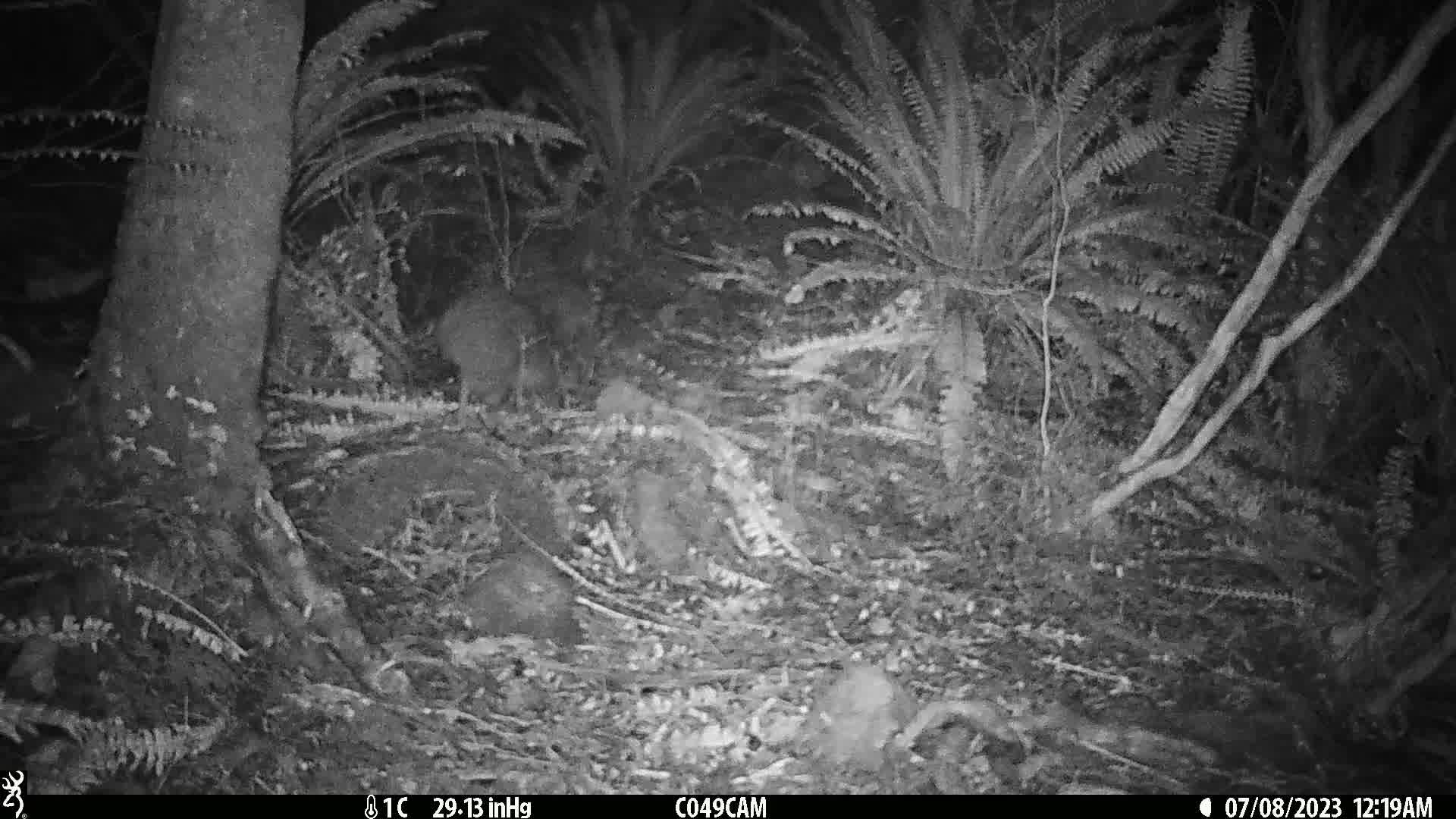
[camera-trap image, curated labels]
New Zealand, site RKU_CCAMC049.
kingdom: Animalia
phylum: Chordata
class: Aves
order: Apterygiformes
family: Apterygidae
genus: Apteryx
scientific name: Apteryx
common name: kiwi